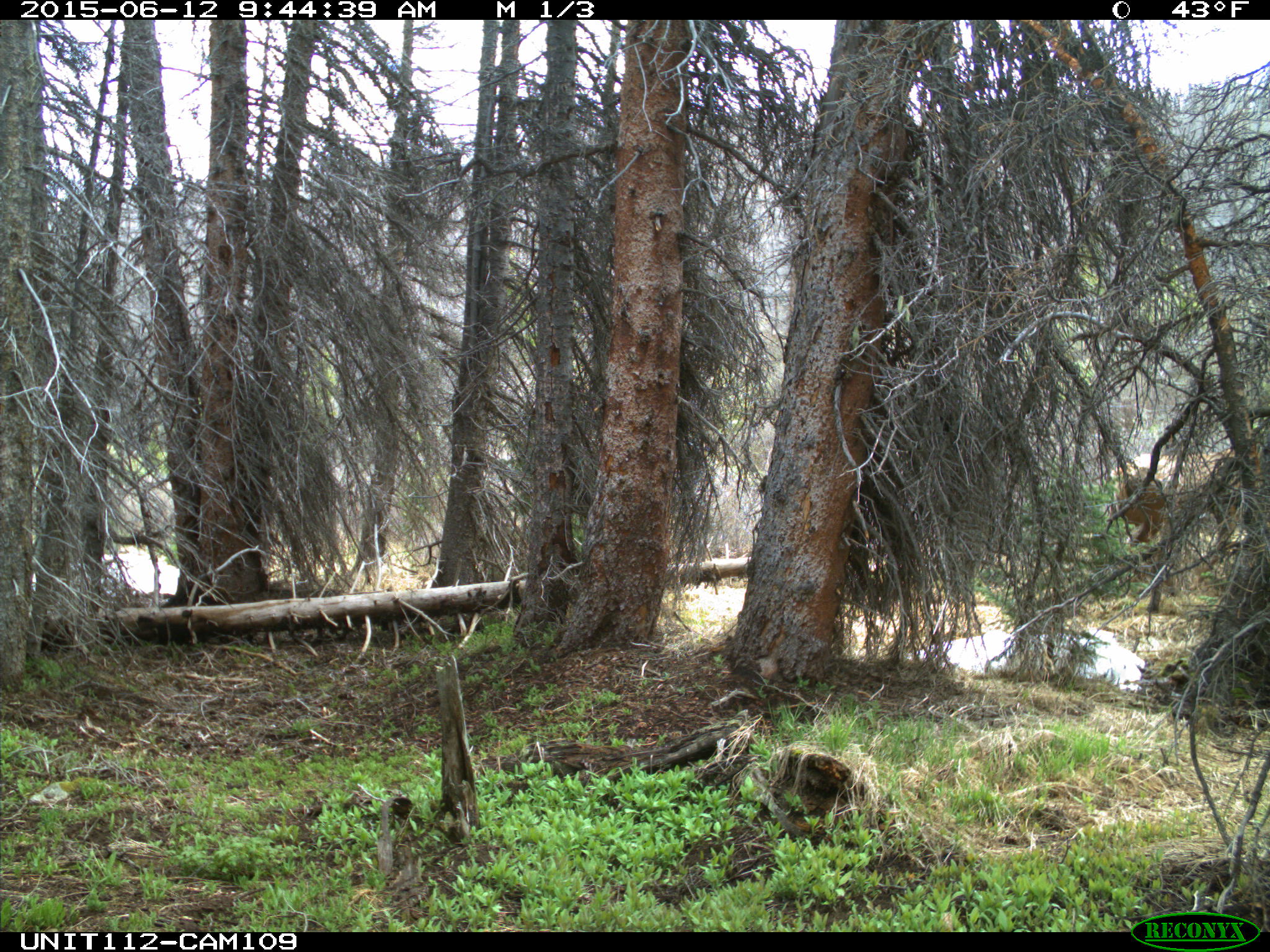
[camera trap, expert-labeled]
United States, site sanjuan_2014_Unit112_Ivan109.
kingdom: Animalia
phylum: Chordata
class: Mammalia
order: Artiodactyla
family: Cervidae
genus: Cervus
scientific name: Cervus elaphus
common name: red deer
Cervus elaphus (red deer).